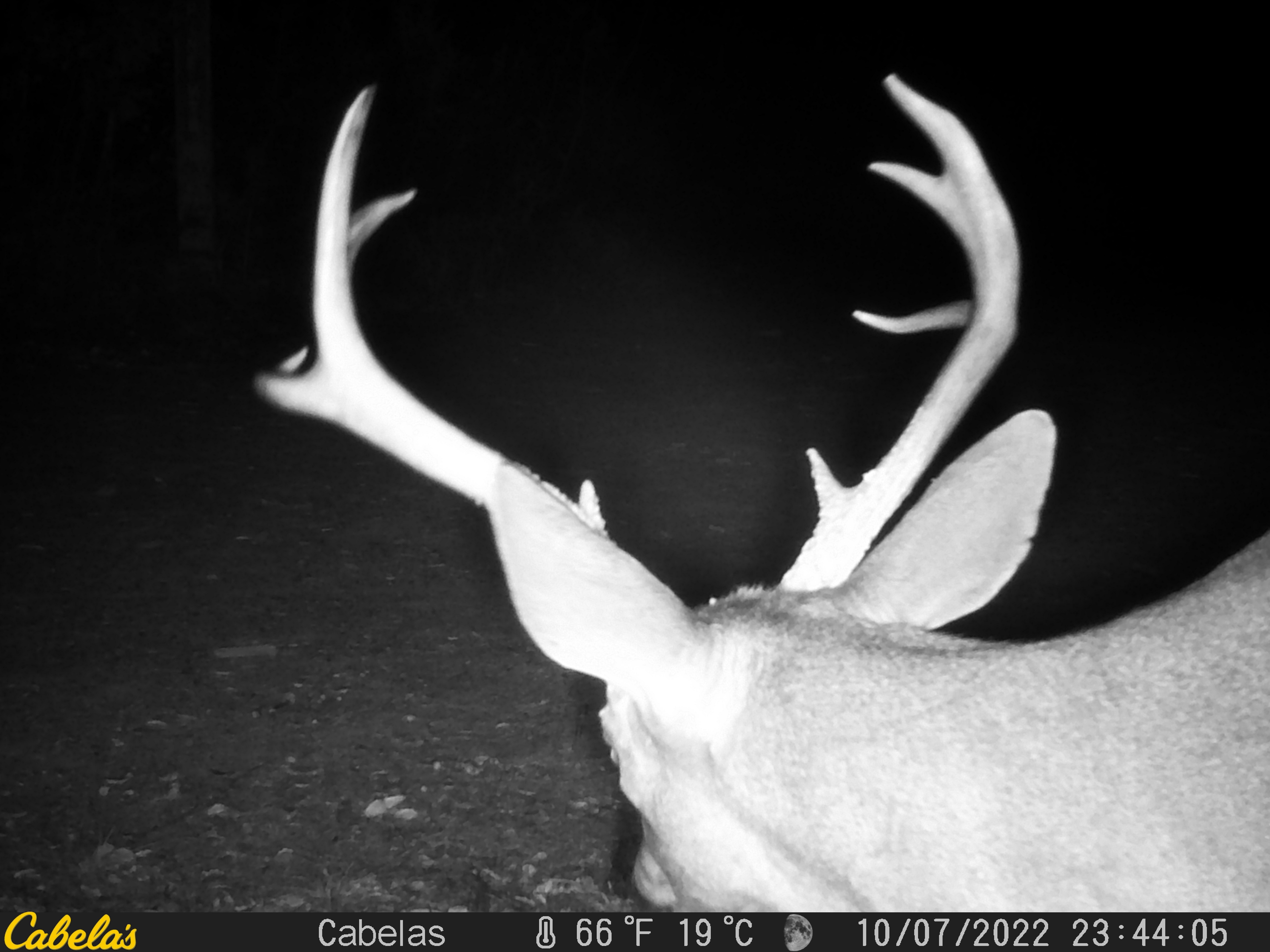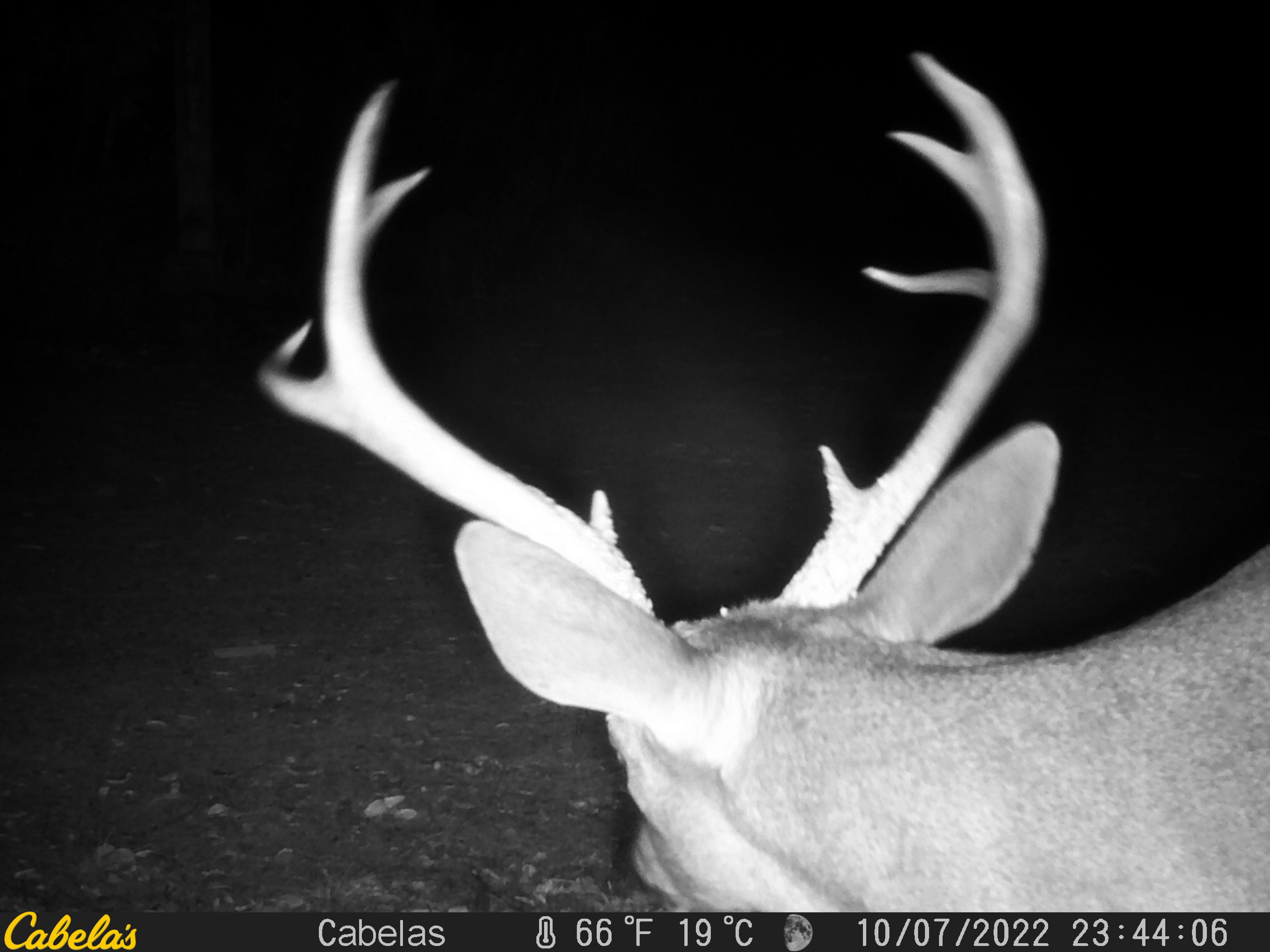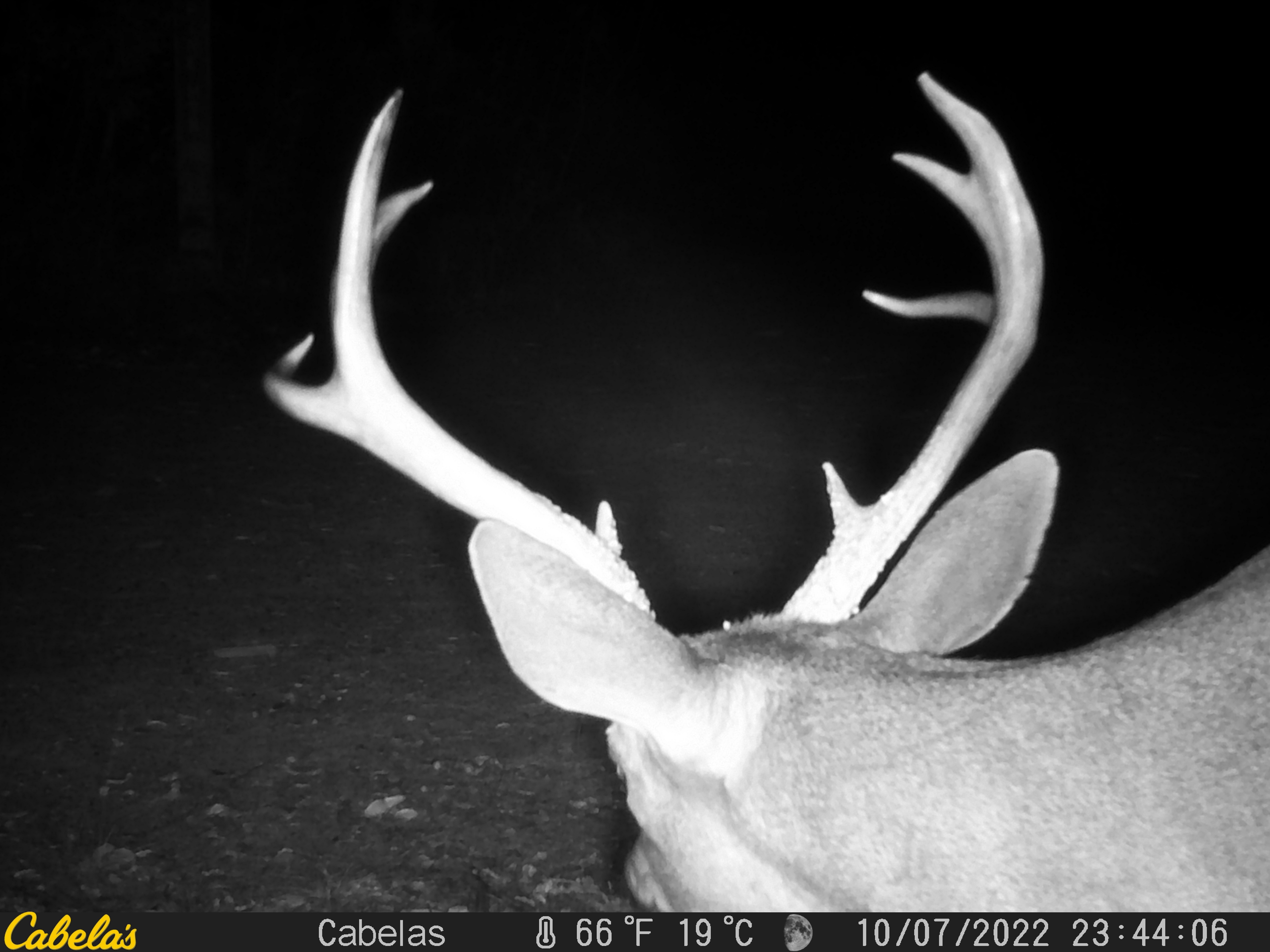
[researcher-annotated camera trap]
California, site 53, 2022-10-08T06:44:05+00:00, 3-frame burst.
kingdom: Animalia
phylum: Chordata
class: Mammalia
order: Artiodactyla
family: Cervidae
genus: Odocoileus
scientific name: Odocoileus hemionus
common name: mule deer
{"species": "mule deer (Odocoileus hemionus)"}